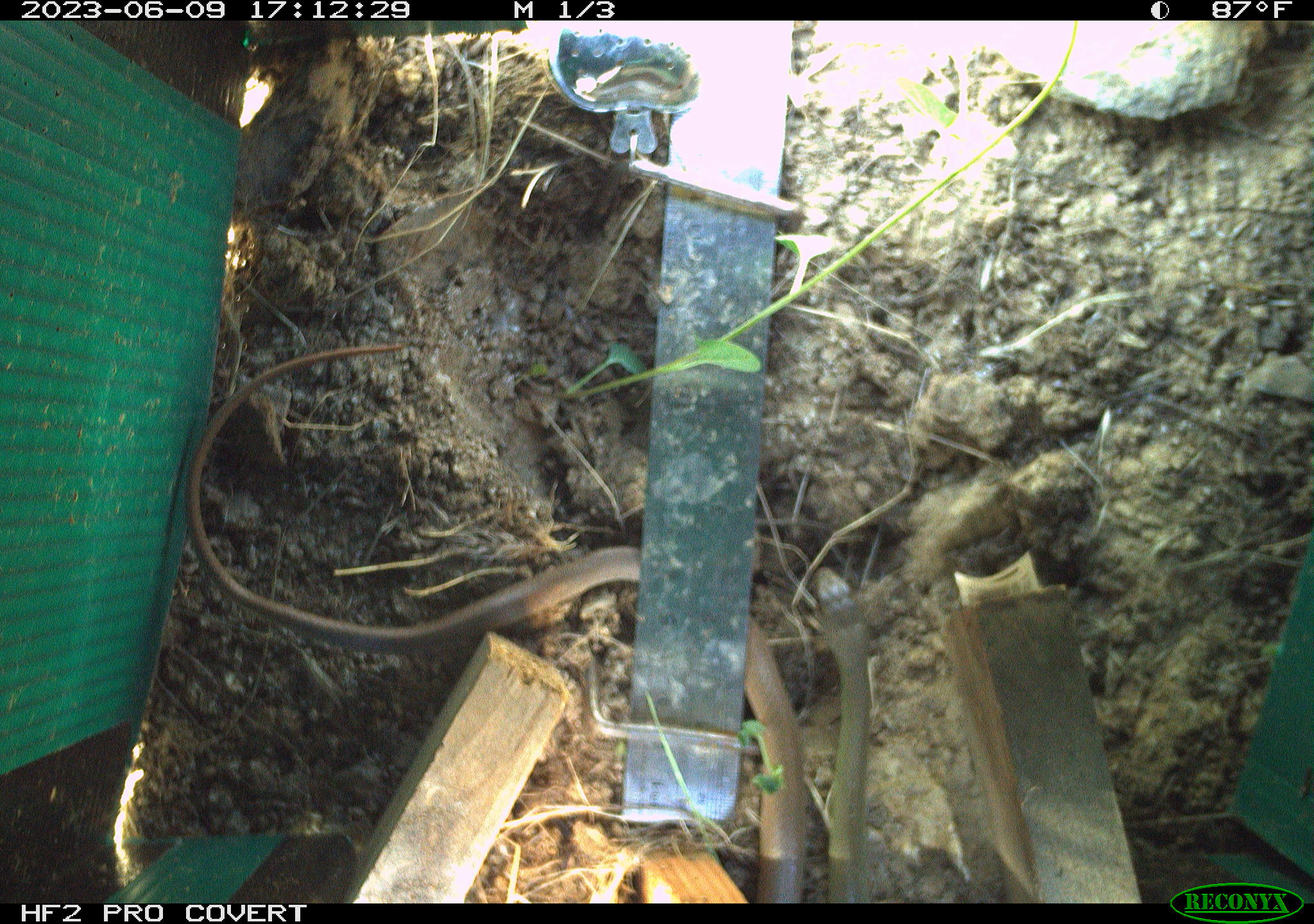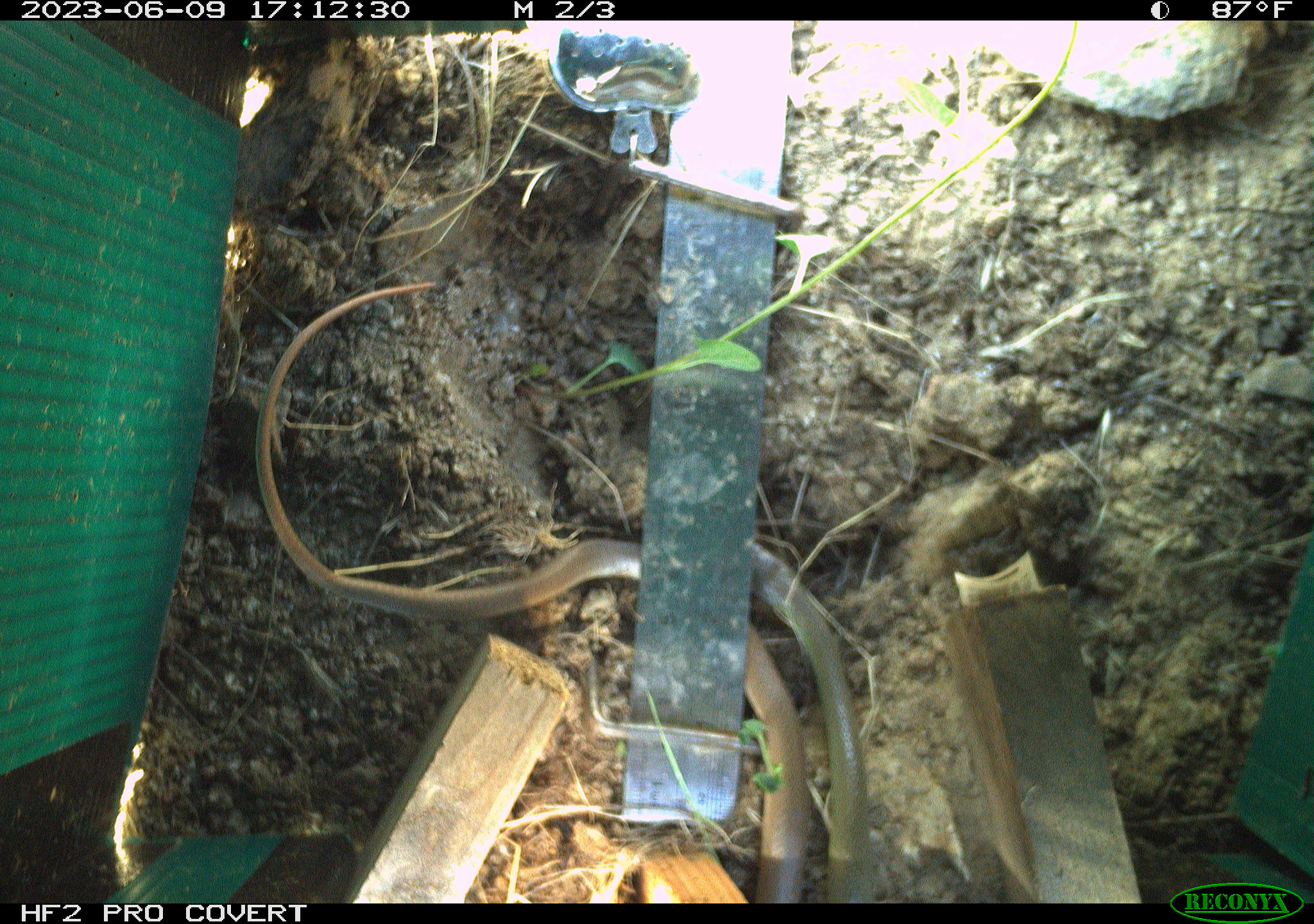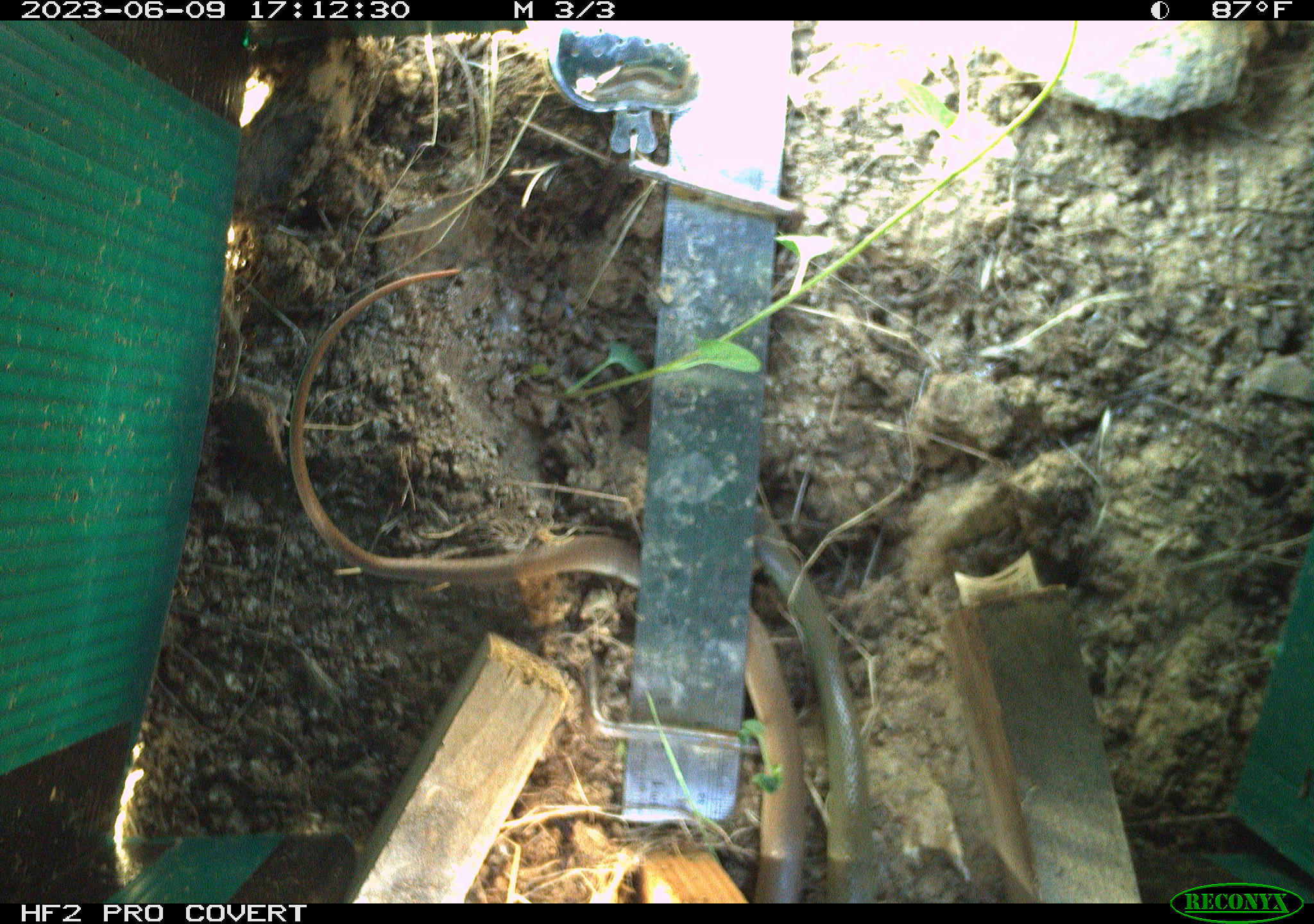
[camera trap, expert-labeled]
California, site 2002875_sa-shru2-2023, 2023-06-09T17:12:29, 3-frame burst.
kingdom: Animalia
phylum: Chordata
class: Reptilia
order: Squamata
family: Colubridae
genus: Coluber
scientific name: Coluber constrictor mormon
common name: western yellow-bellied racer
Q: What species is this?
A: Western yellow-bellied racer (Coluber constrictor mormon).